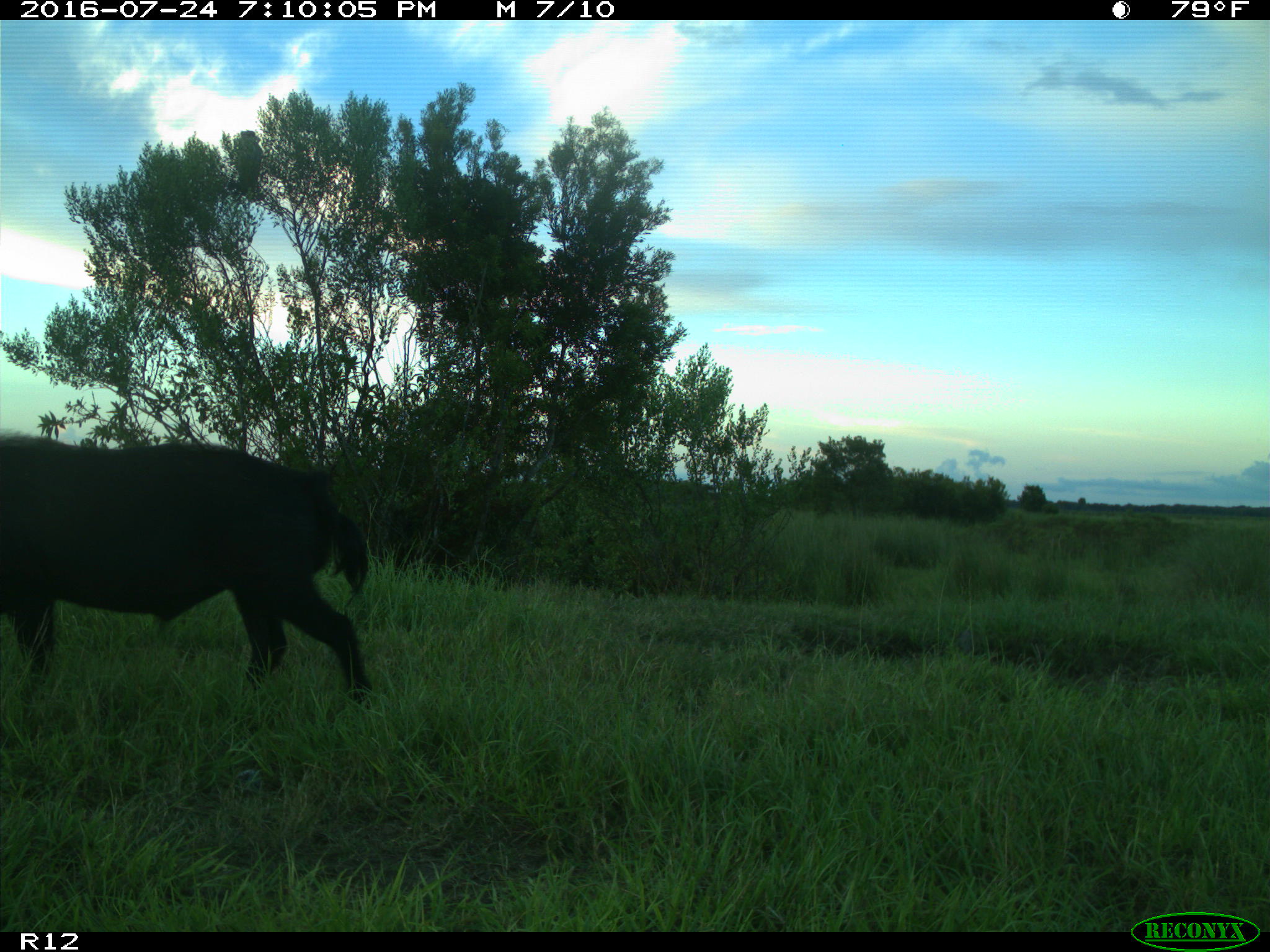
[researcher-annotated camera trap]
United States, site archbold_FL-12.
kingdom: Animalia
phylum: Chordata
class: Mammalia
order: Artiodactyla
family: Suidae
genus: Sus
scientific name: Sus scrofa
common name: wild boar